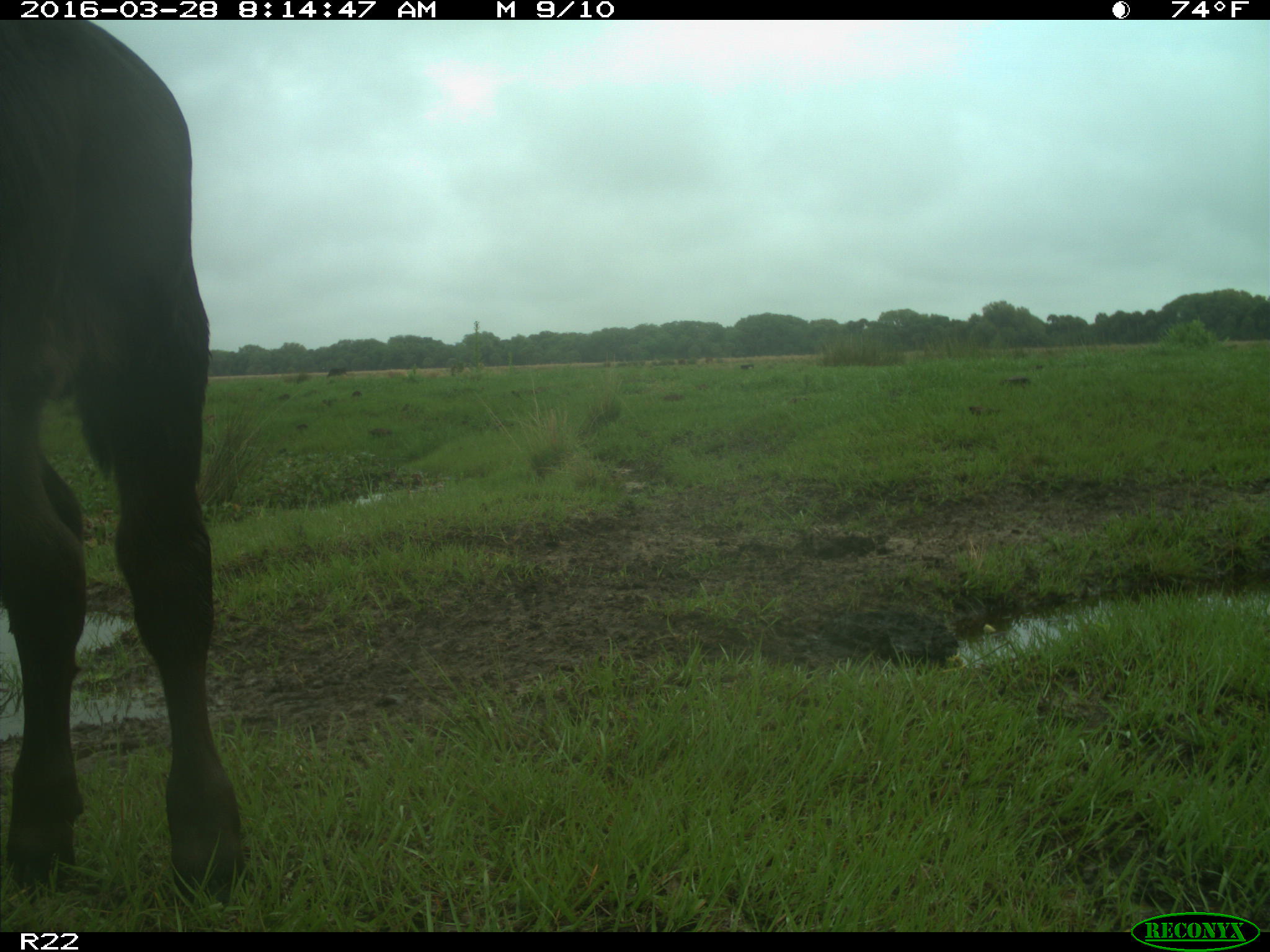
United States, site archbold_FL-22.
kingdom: Animalia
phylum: Chordata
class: Mammalia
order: Artiodactyla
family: Bovidae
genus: Bos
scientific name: Bos taurus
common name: domestic cow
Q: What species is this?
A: Bos taurus (domestic cow).